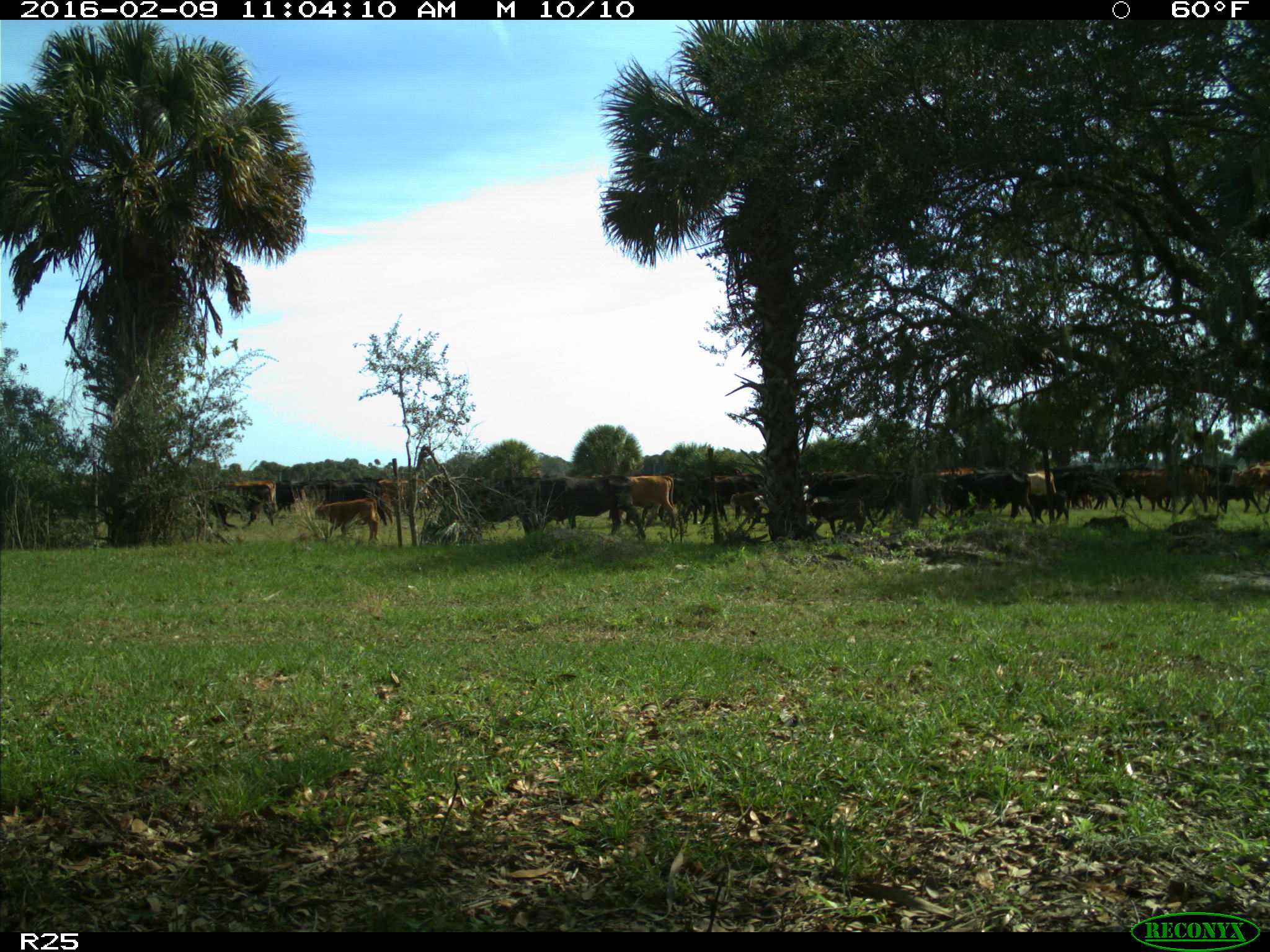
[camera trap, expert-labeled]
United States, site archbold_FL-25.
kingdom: Animalia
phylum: Chordata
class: Mammalia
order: Artiodactyla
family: Bovidae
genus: Bos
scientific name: Bos taurus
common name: domestic cow